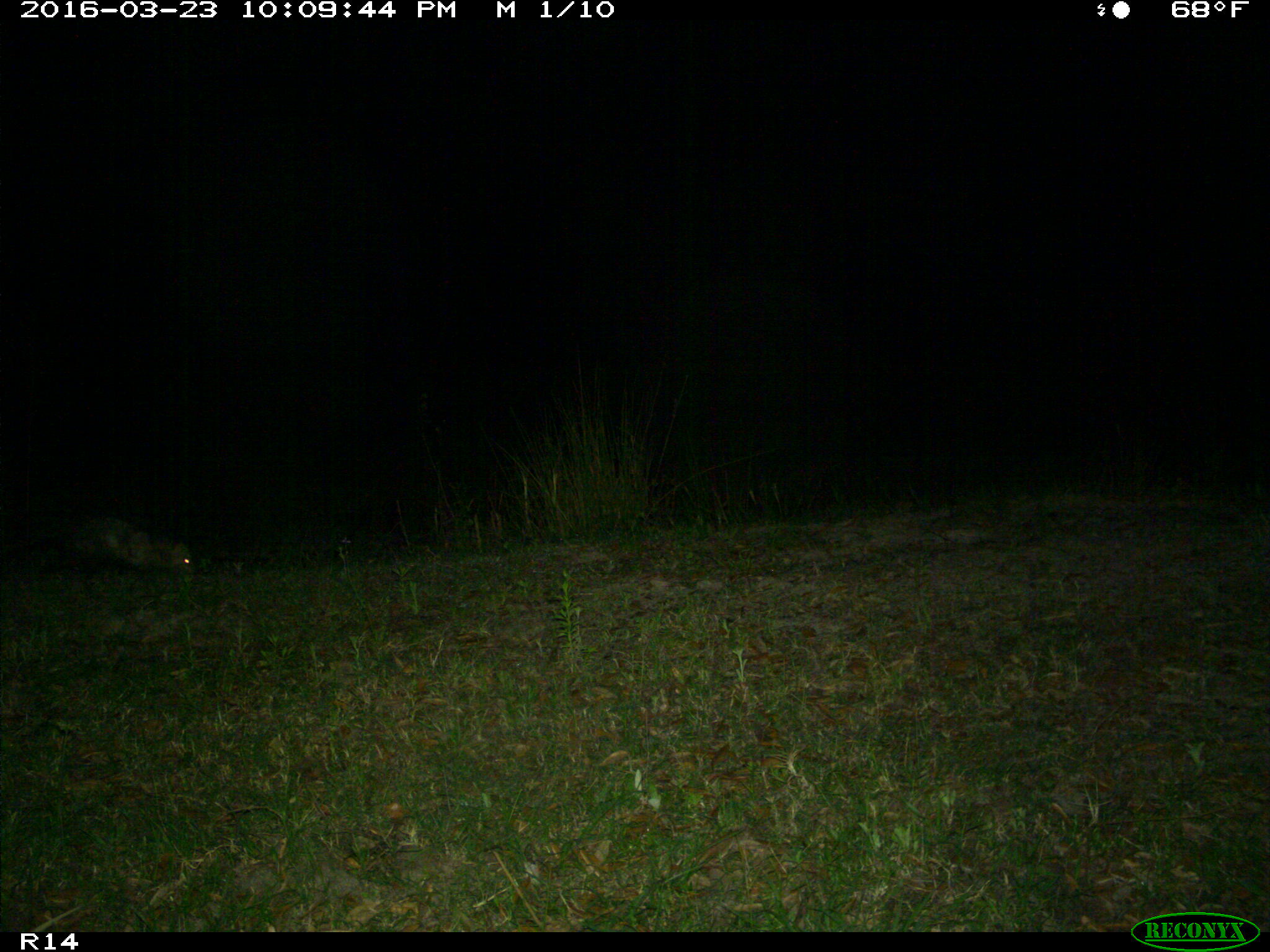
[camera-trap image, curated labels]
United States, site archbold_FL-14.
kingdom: Animalia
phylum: Chordata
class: Mammalia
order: Didelphimorphia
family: Didelphidae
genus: Didelphis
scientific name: Didelphis virginiana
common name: virginia opossum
Didelphis virginiana (virginia opossum).